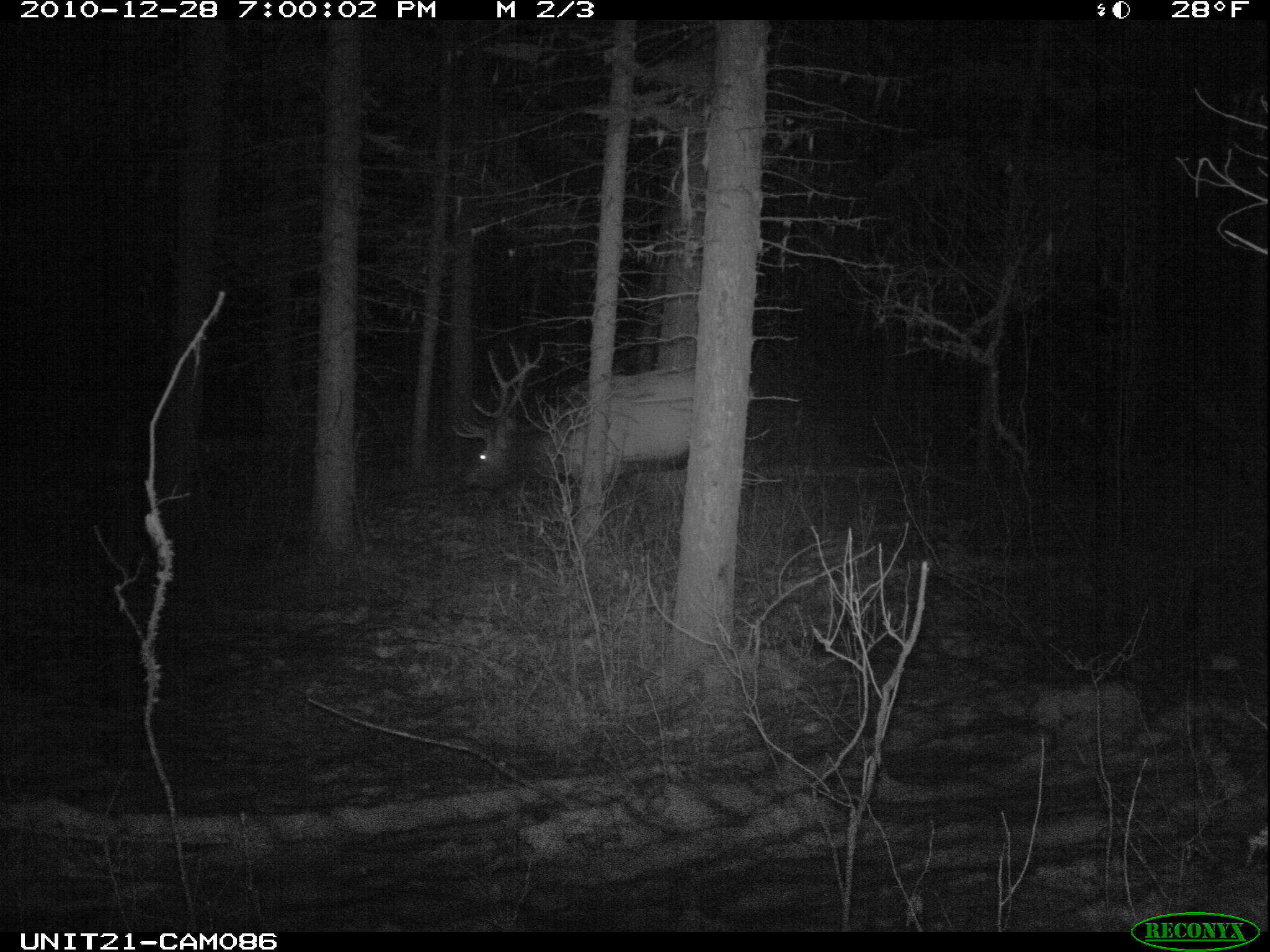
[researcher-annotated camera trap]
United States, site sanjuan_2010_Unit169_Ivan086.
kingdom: Animalia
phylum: Chordata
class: Mammalia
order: Artiodactyla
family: Cervidae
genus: Cervus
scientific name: Cervus elaphus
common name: red deer